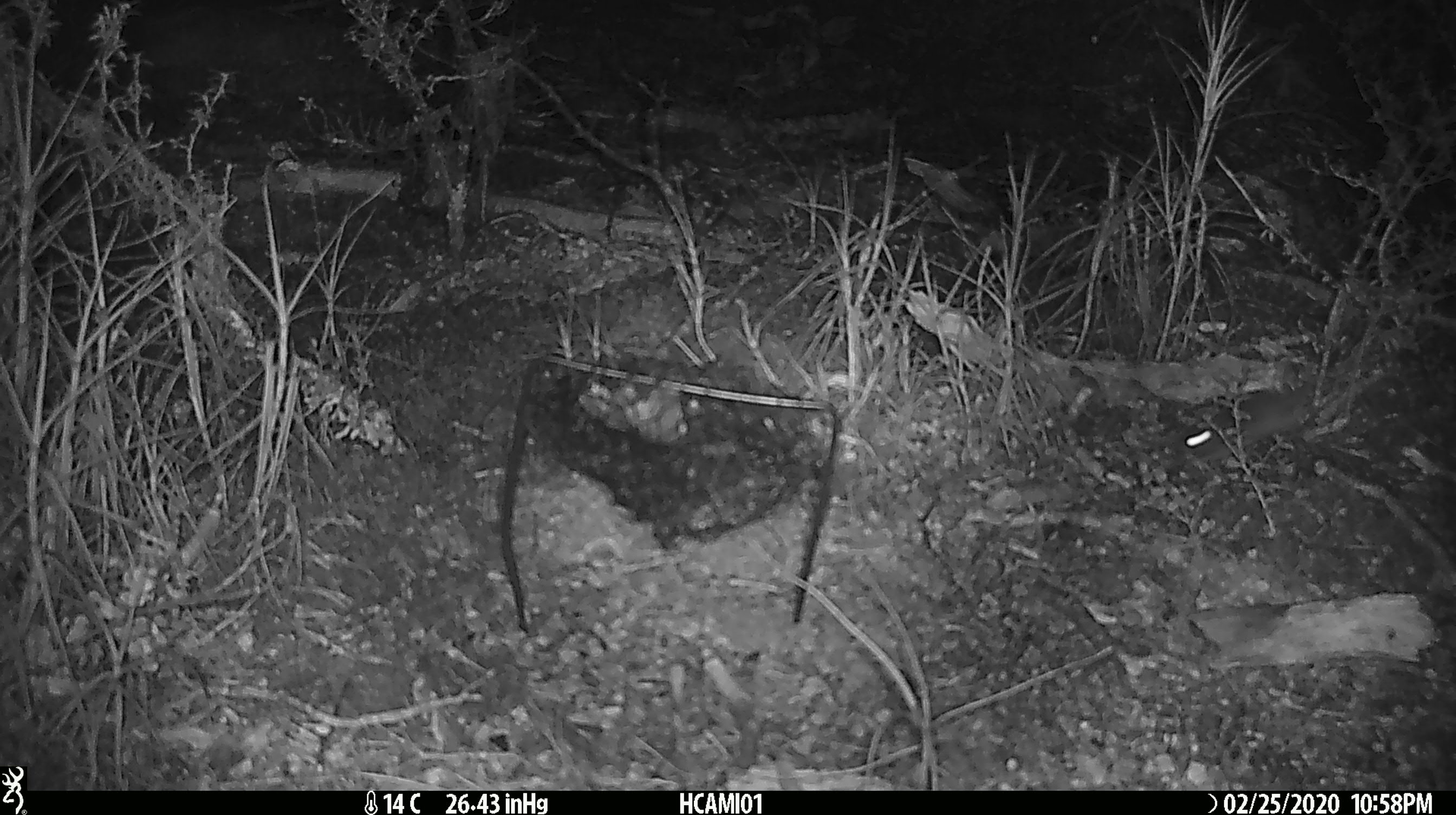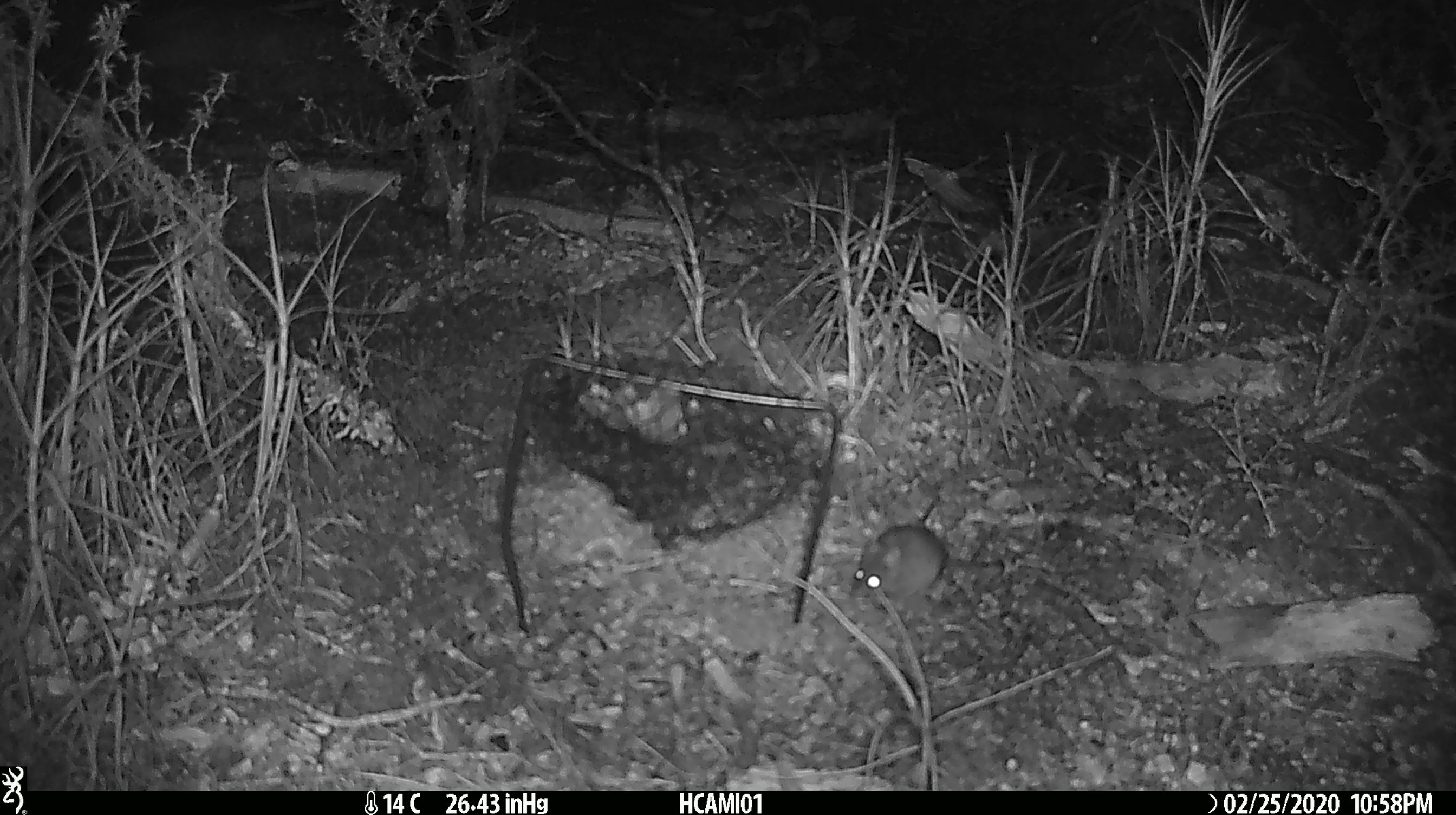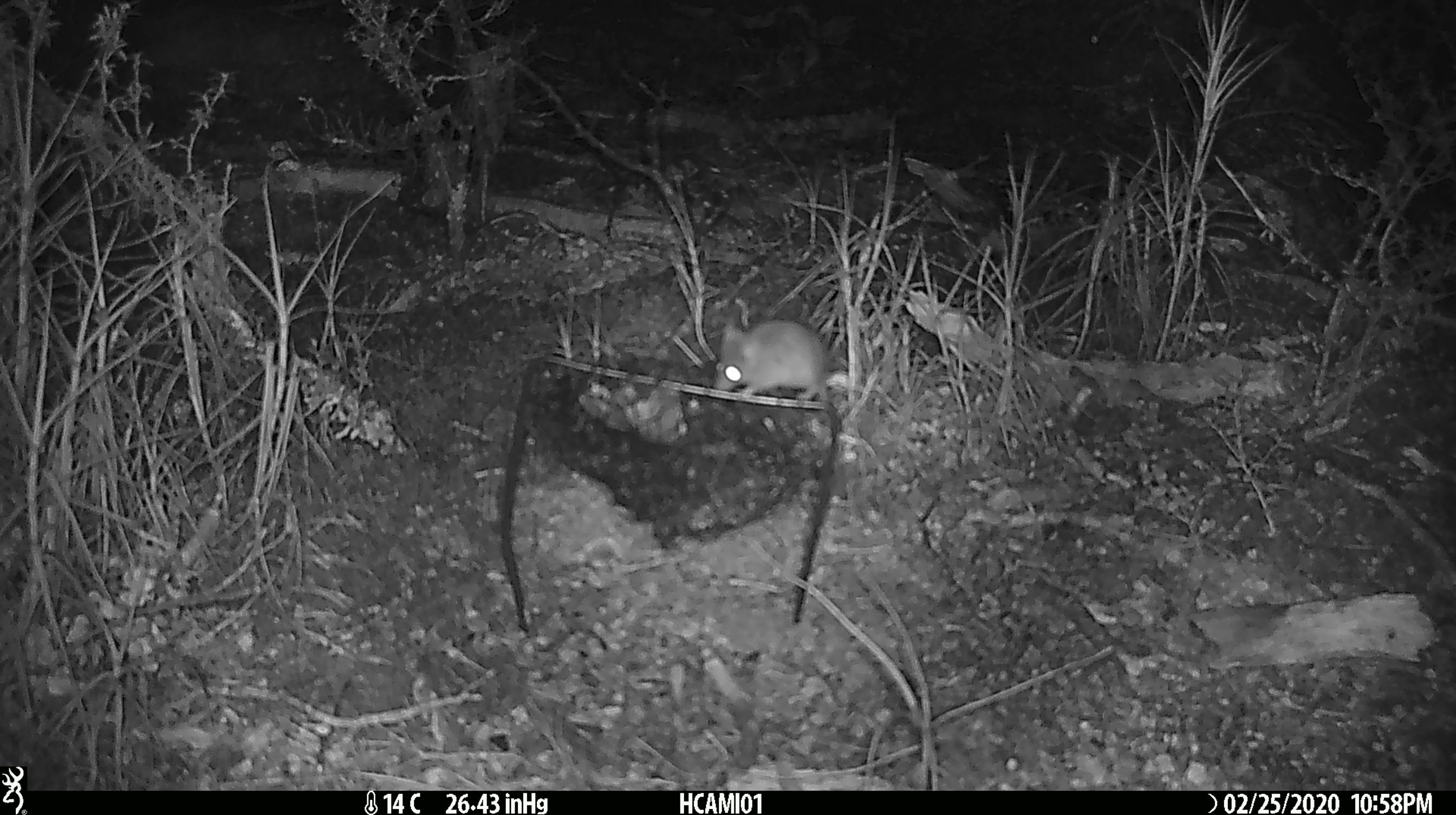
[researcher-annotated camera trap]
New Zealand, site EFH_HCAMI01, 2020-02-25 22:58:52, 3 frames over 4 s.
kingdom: Animalia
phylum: Chordata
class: Mammalia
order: Rodentia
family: Muridae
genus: Mus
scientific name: Mus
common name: mouse